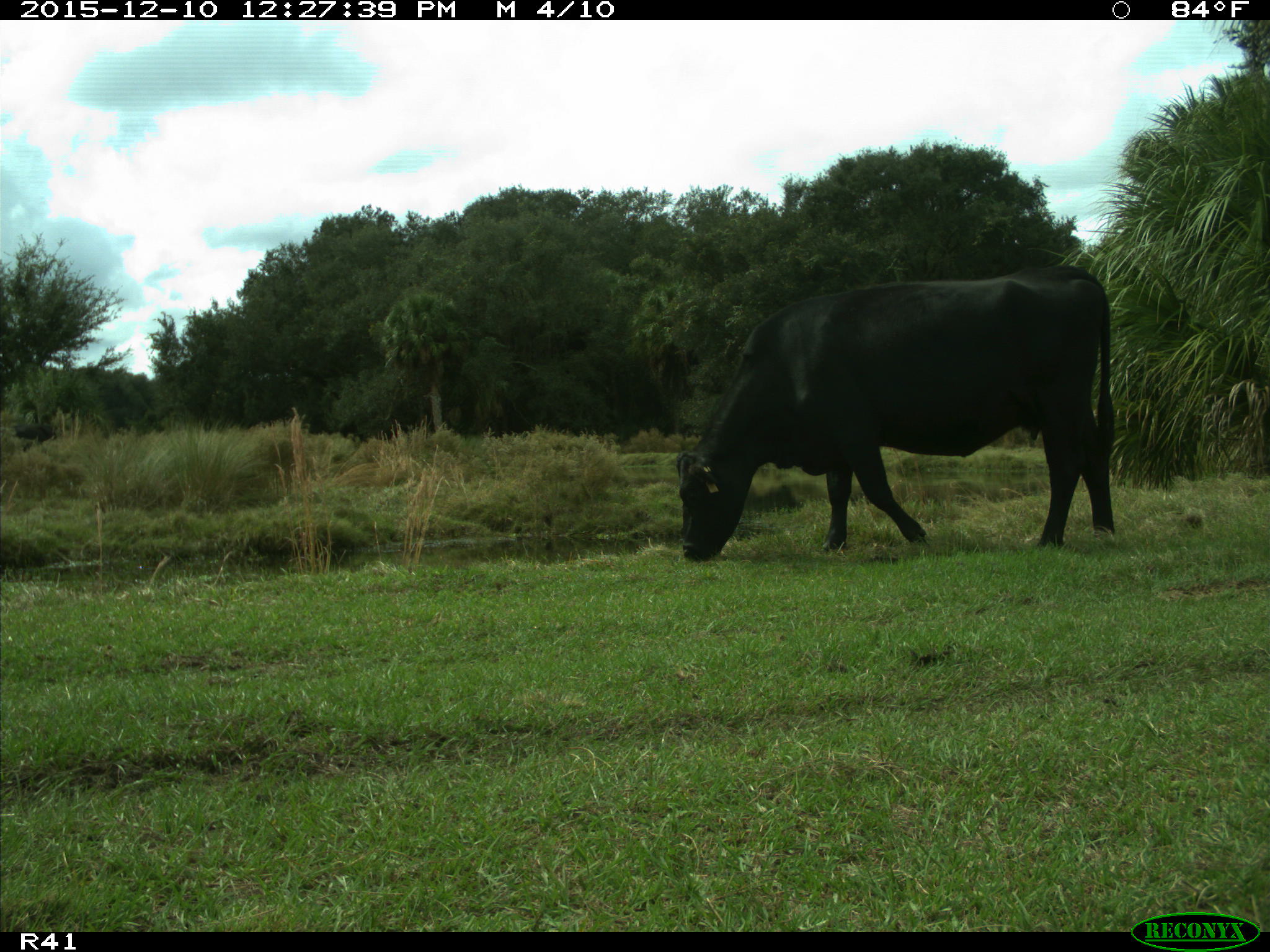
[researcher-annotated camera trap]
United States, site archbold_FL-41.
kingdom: Animalia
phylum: Chordata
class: Mammalia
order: Artiodactyla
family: Bovidae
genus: Bos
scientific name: Bos taurus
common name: domestic cow